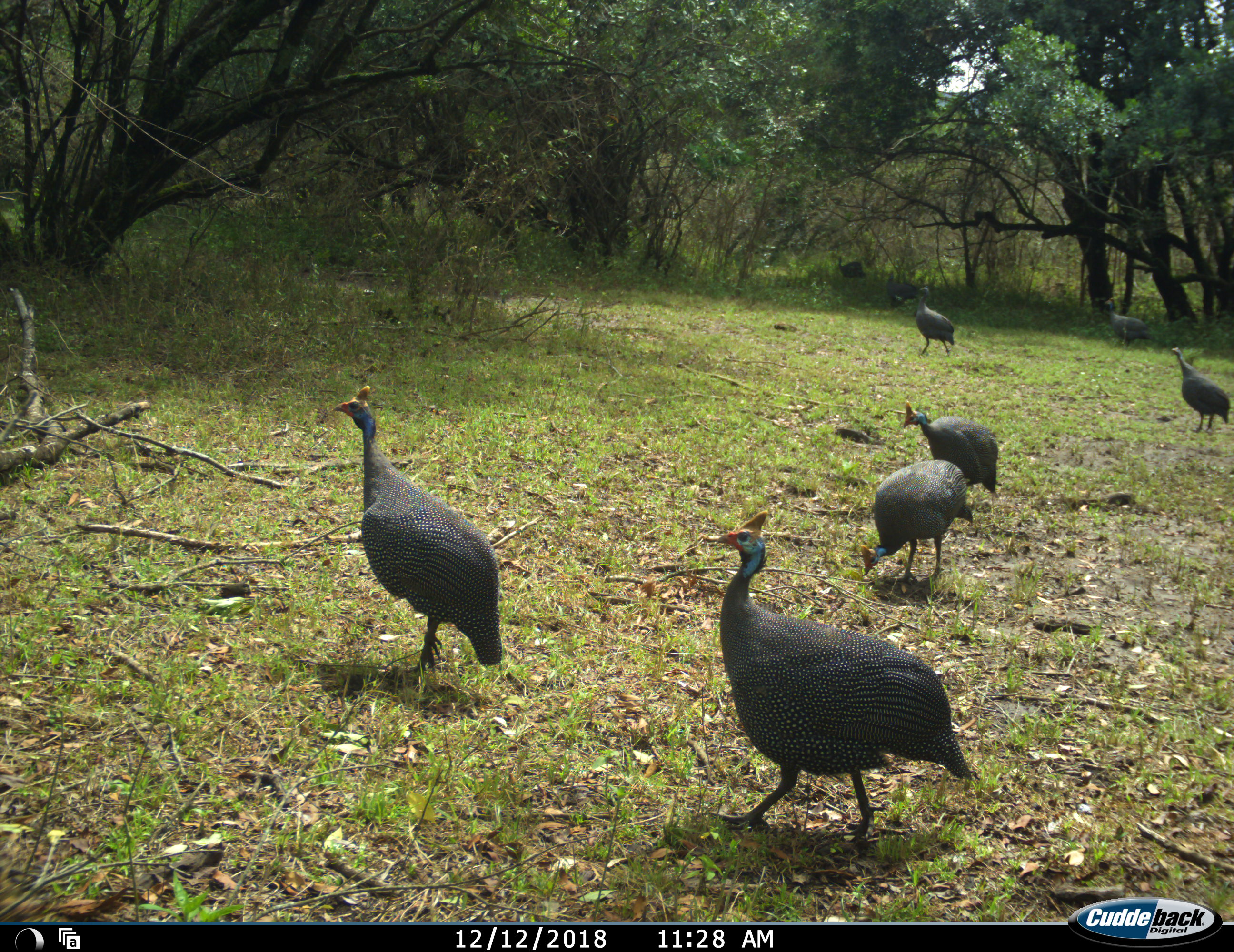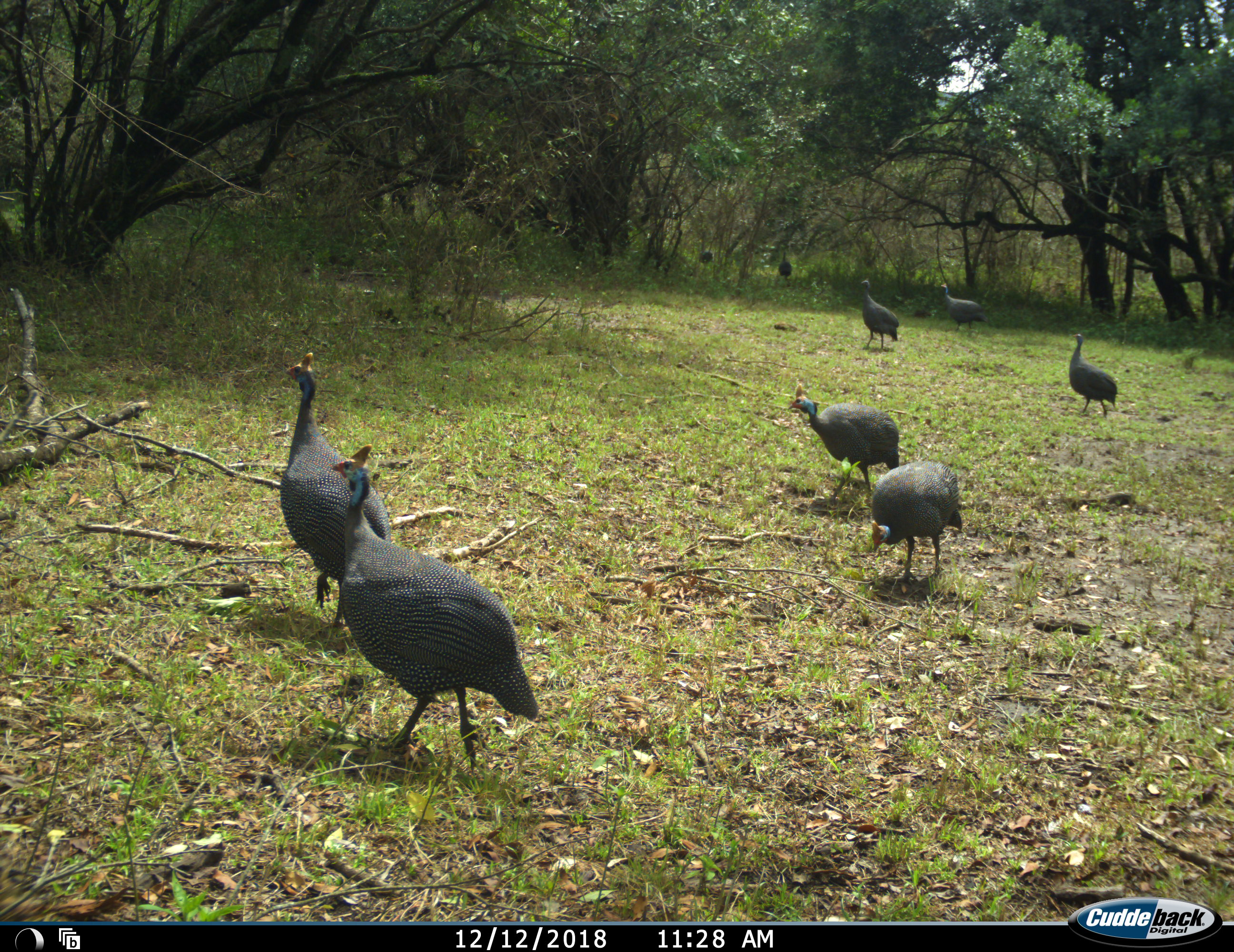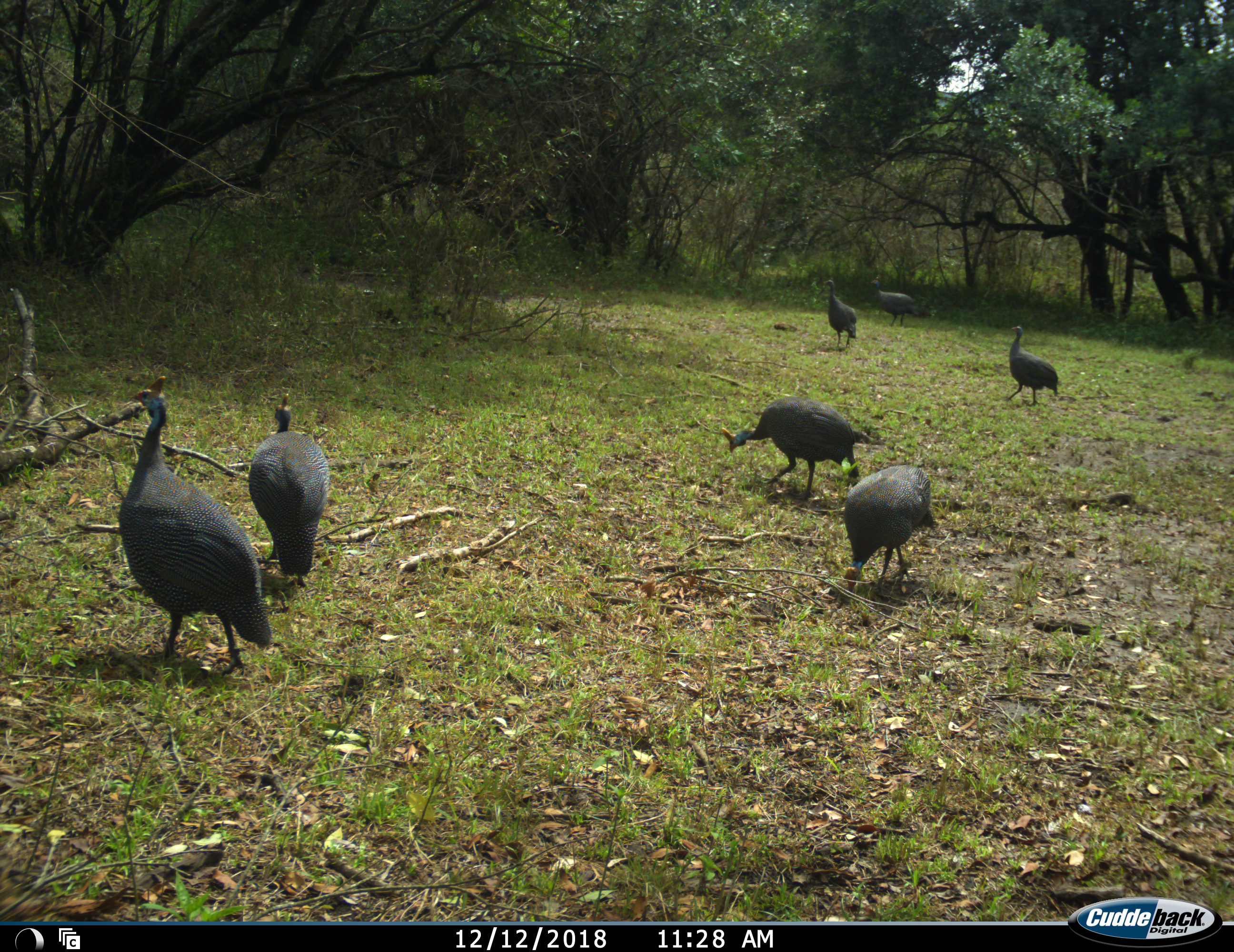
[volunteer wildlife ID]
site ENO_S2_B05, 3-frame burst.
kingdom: Animalia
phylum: Chordata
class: Aves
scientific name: Aves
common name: bird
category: birdother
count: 8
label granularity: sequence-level